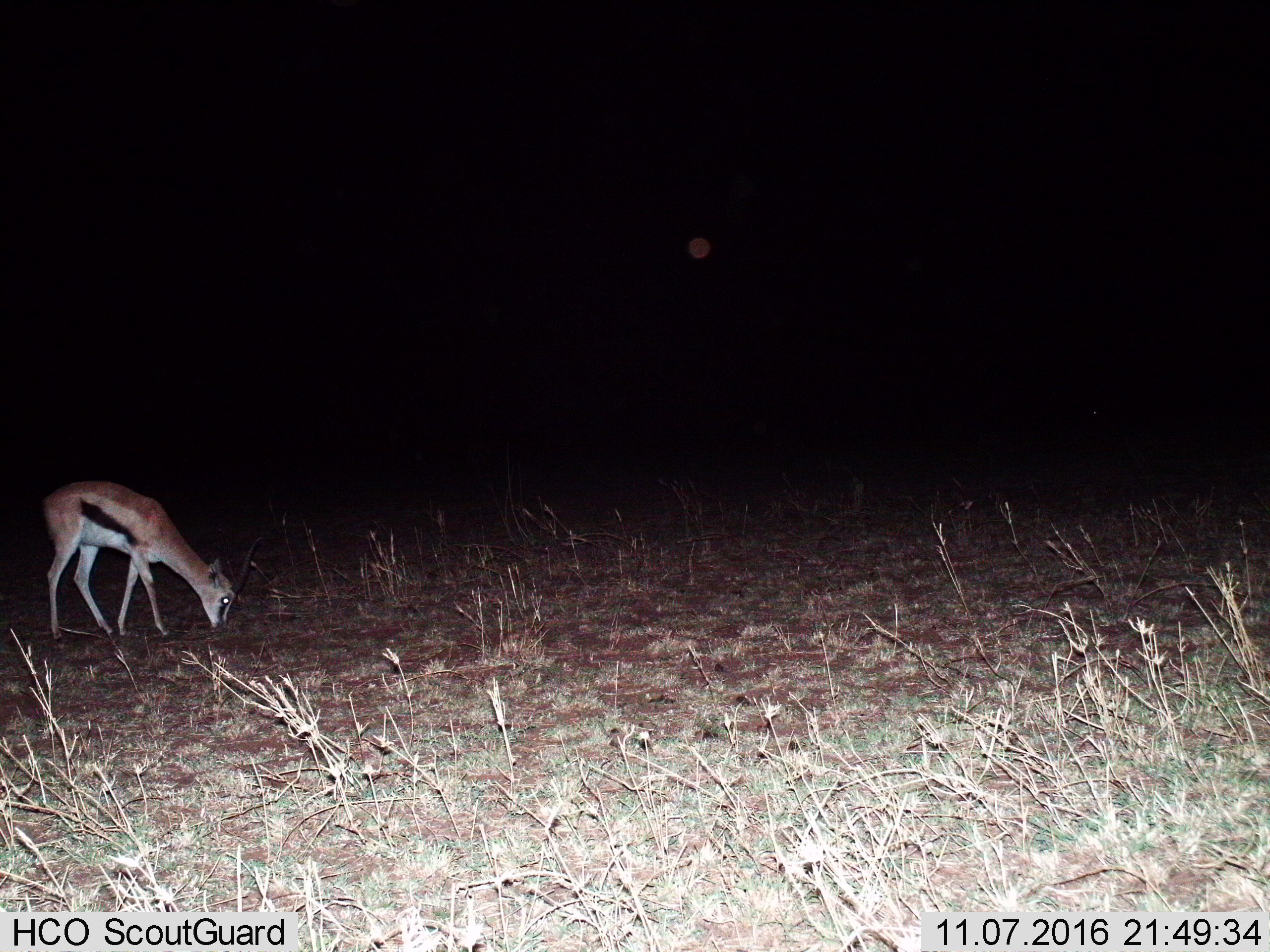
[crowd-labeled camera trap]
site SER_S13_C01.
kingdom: Animalia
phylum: Chordata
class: Mammalia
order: Artiodactyla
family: Bovidae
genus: Eudorcas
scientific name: Eudorcas thomsonii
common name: thomson's gazelle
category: gazellethomsons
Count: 1.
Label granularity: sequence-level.